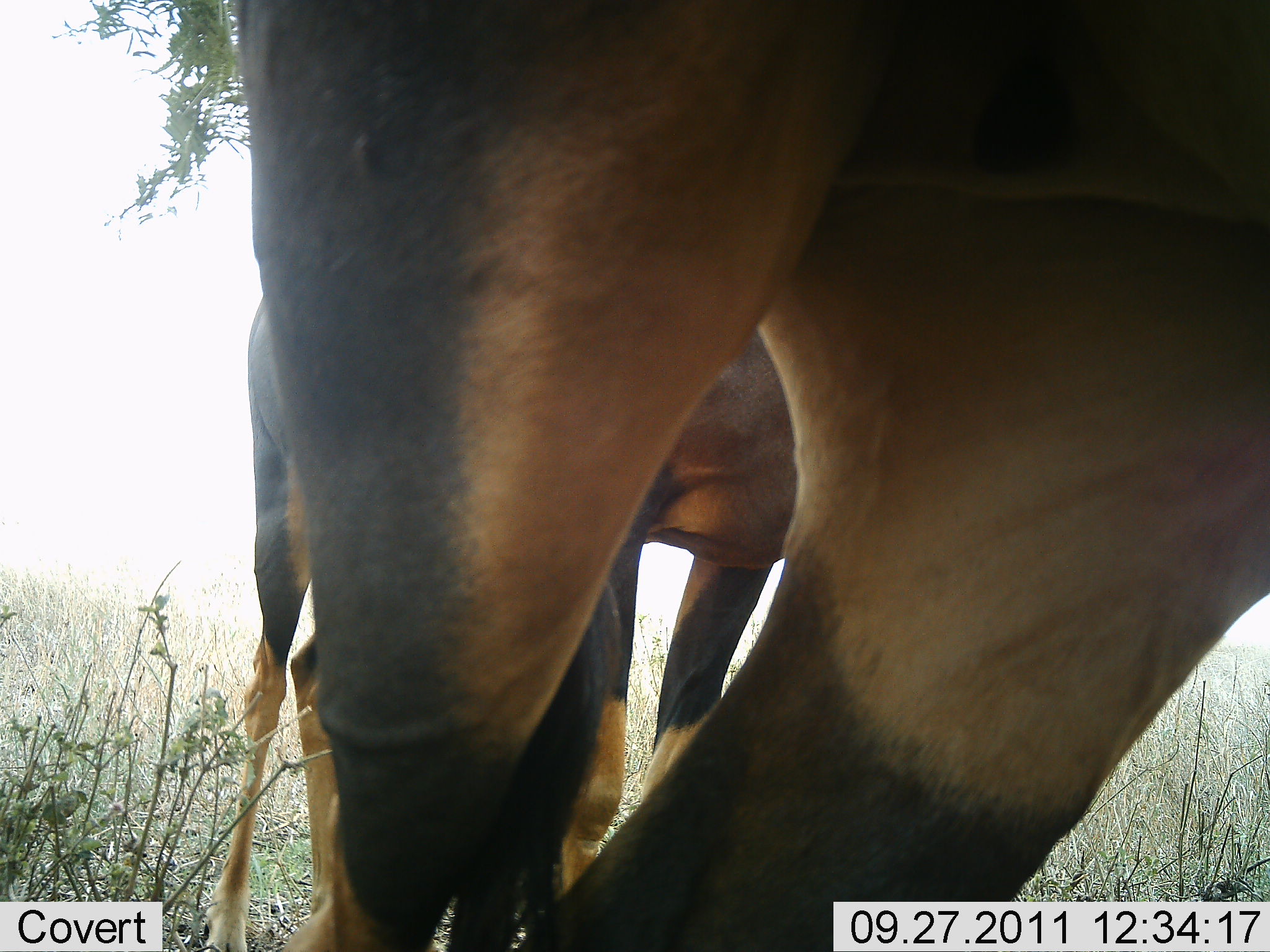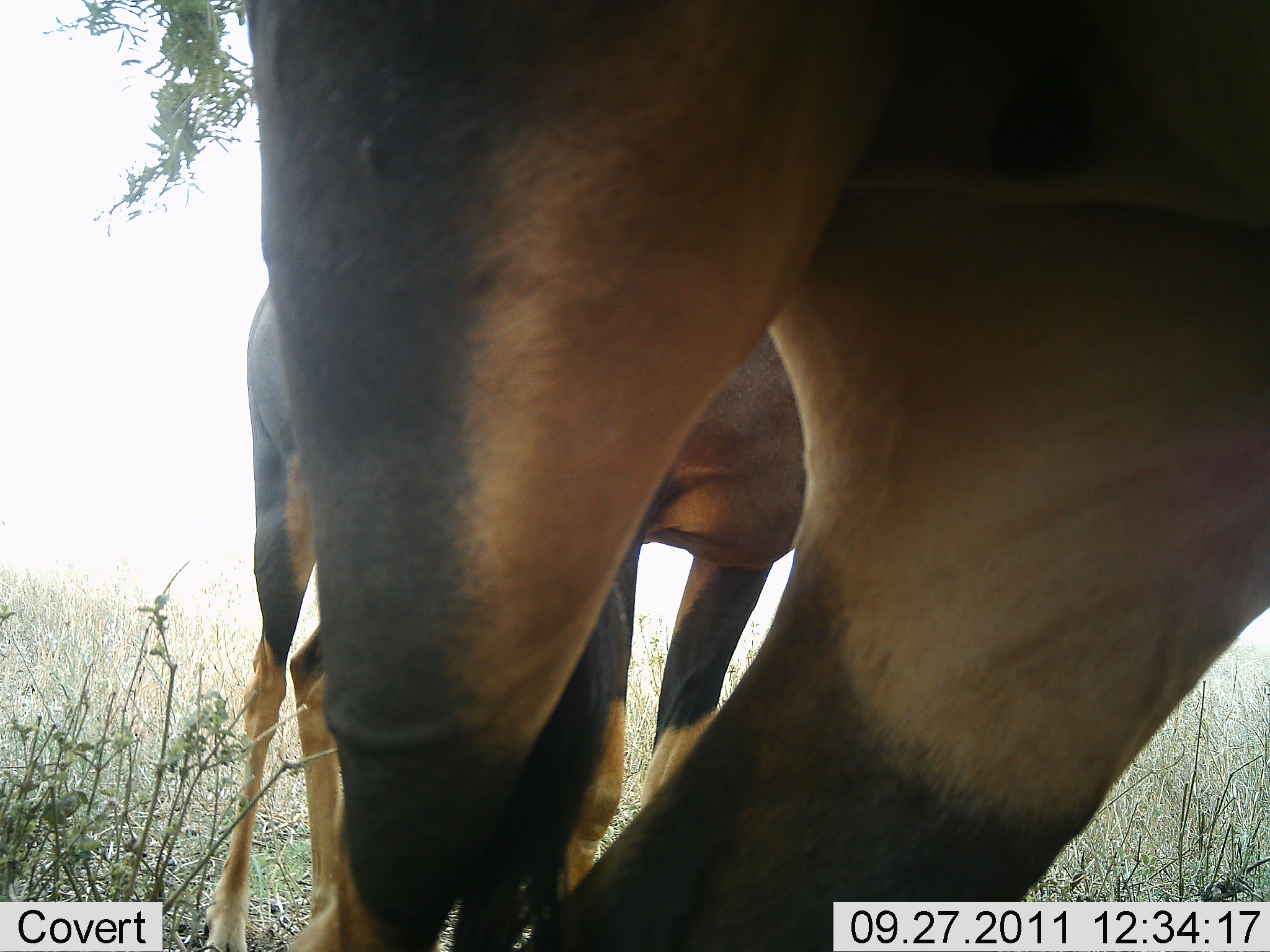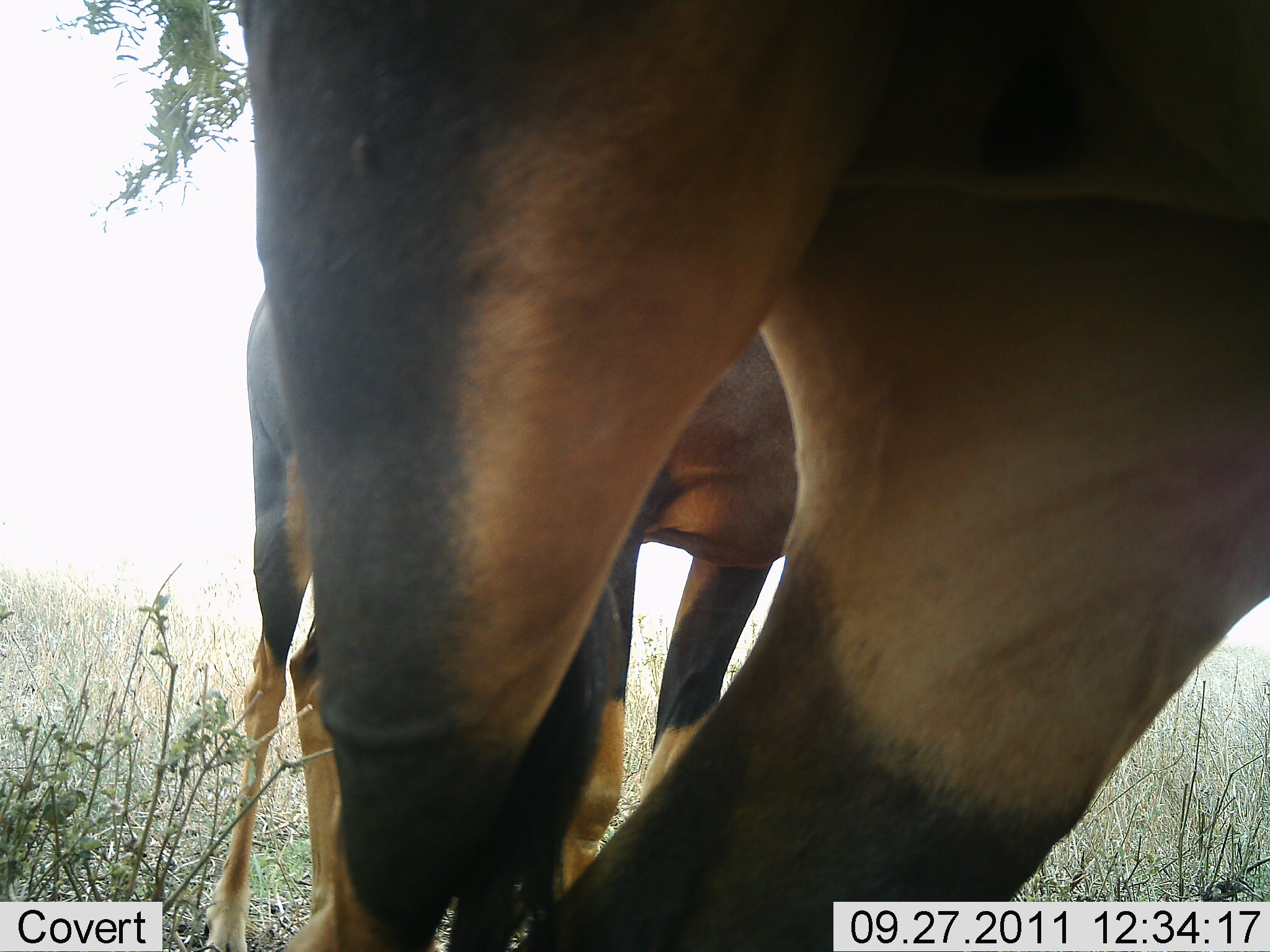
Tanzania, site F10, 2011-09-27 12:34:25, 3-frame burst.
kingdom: Animalia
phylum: Chordata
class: Mammalia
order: Artiodactyla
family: Bovidae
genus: Damaliscus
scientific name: Damaliscus lunatus jimela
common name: topi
Topi (Damaliscus lunatus jimela), count 2. Behavior (volunteer vote fractions): standing 100%, resting 0%, moving 0%, interacting 0%. Young present (vote fraction): 0%. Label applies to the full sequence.